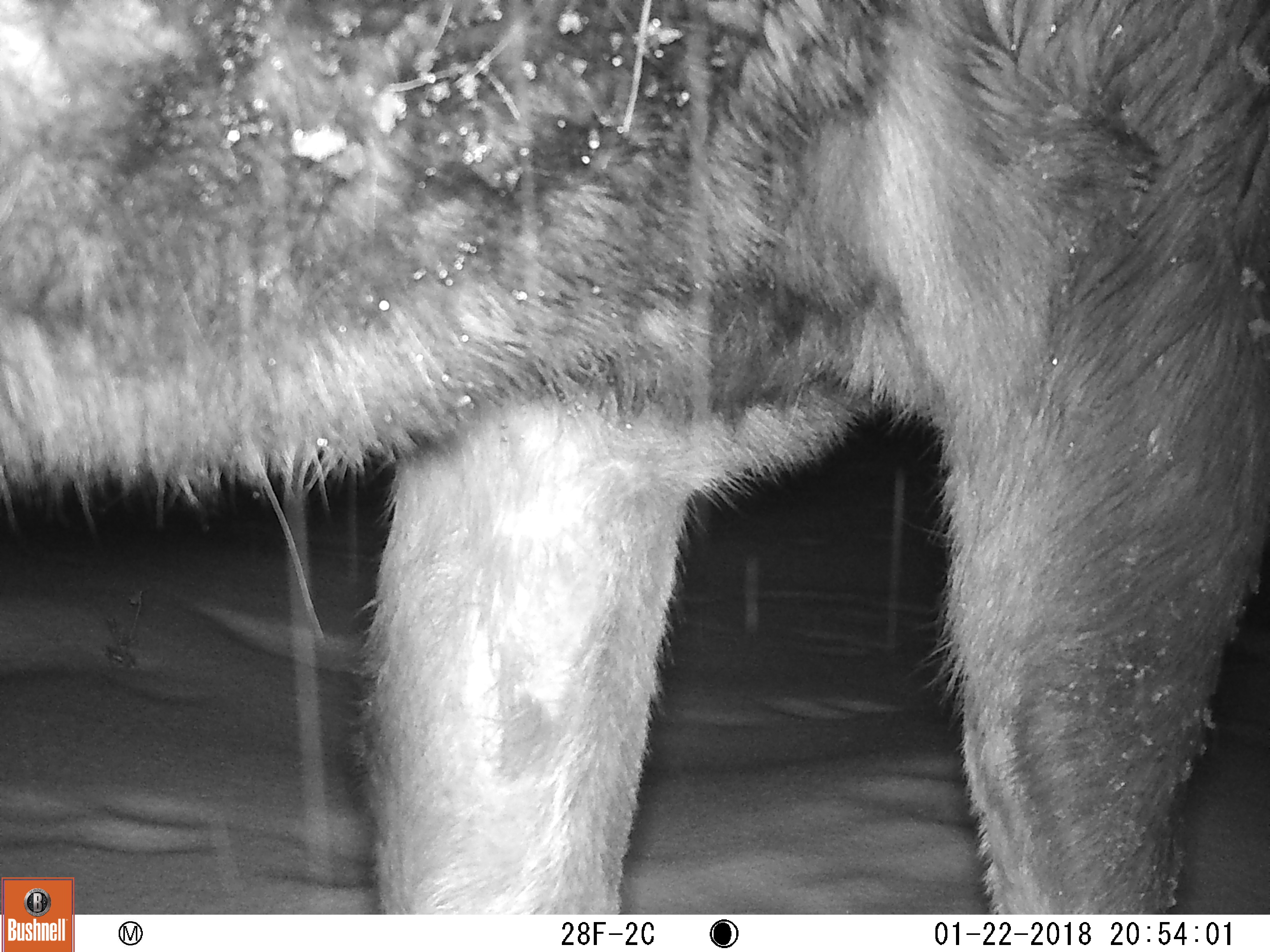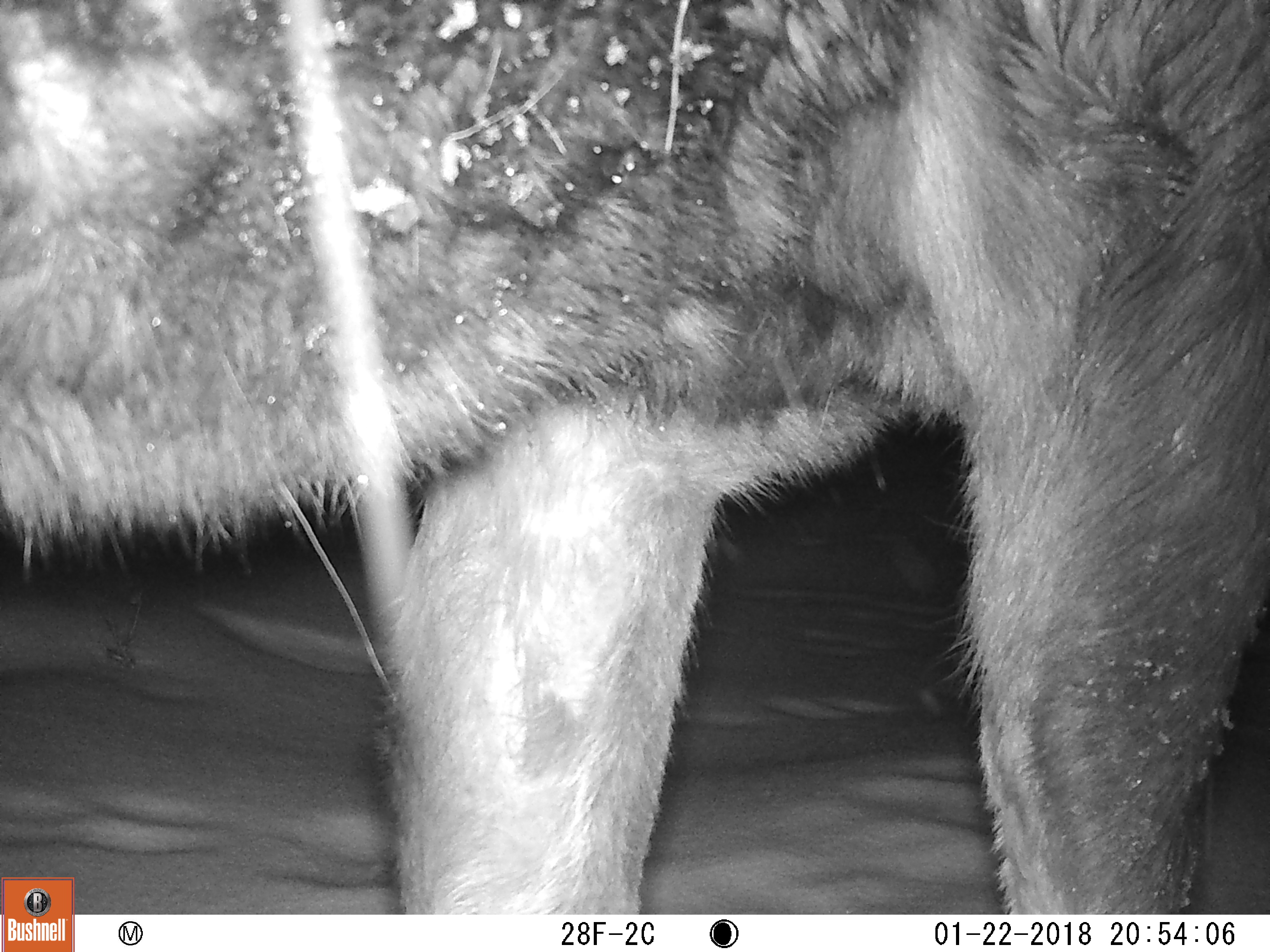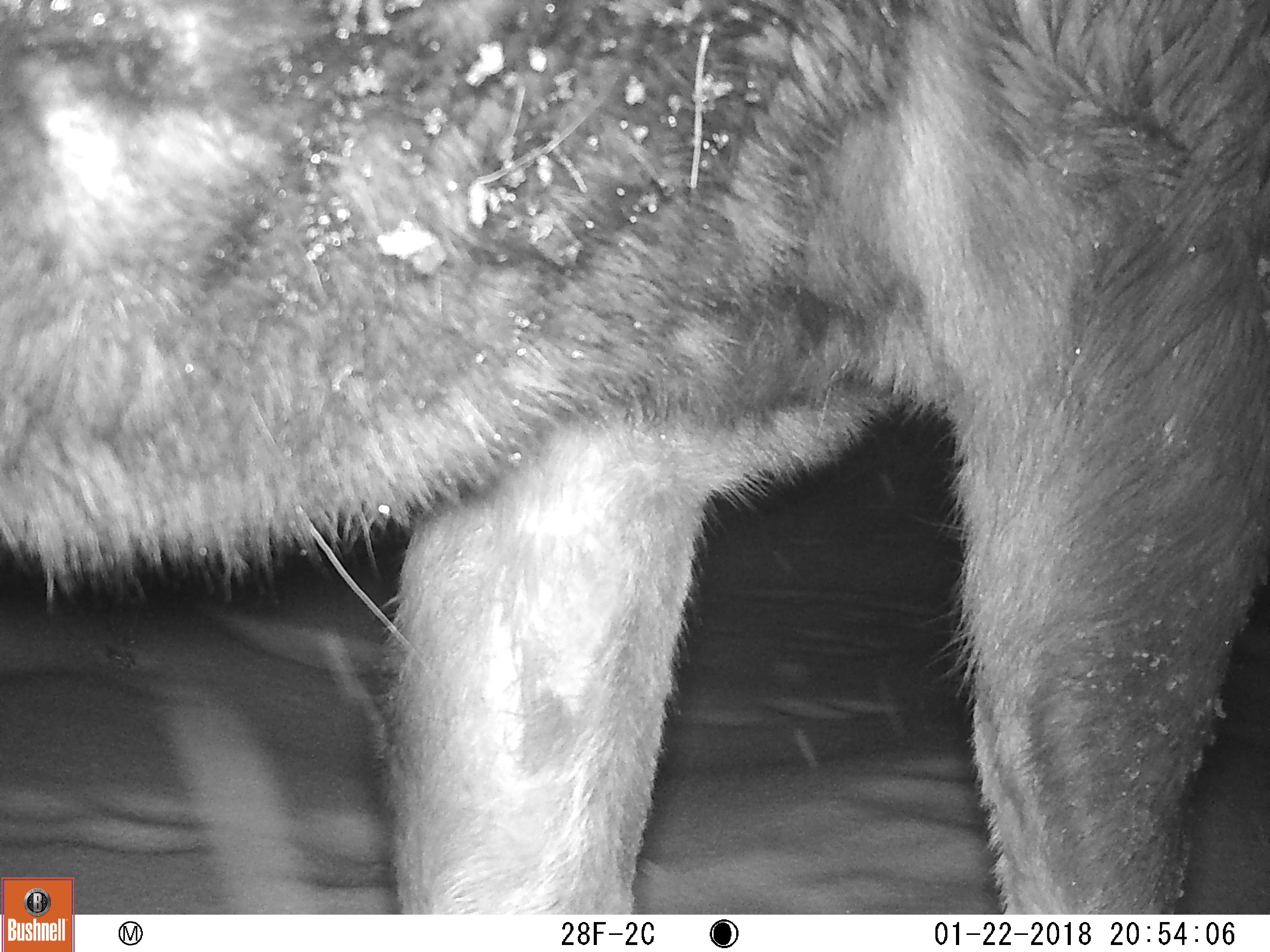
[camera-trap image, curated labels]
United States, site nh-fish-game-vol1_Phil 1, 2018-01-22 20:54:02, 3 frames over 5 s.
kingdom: Animalia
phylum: Chordata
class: Mammalia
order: Artiodactyla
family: Cervidae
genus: Alces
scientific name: Alces alces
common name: moose